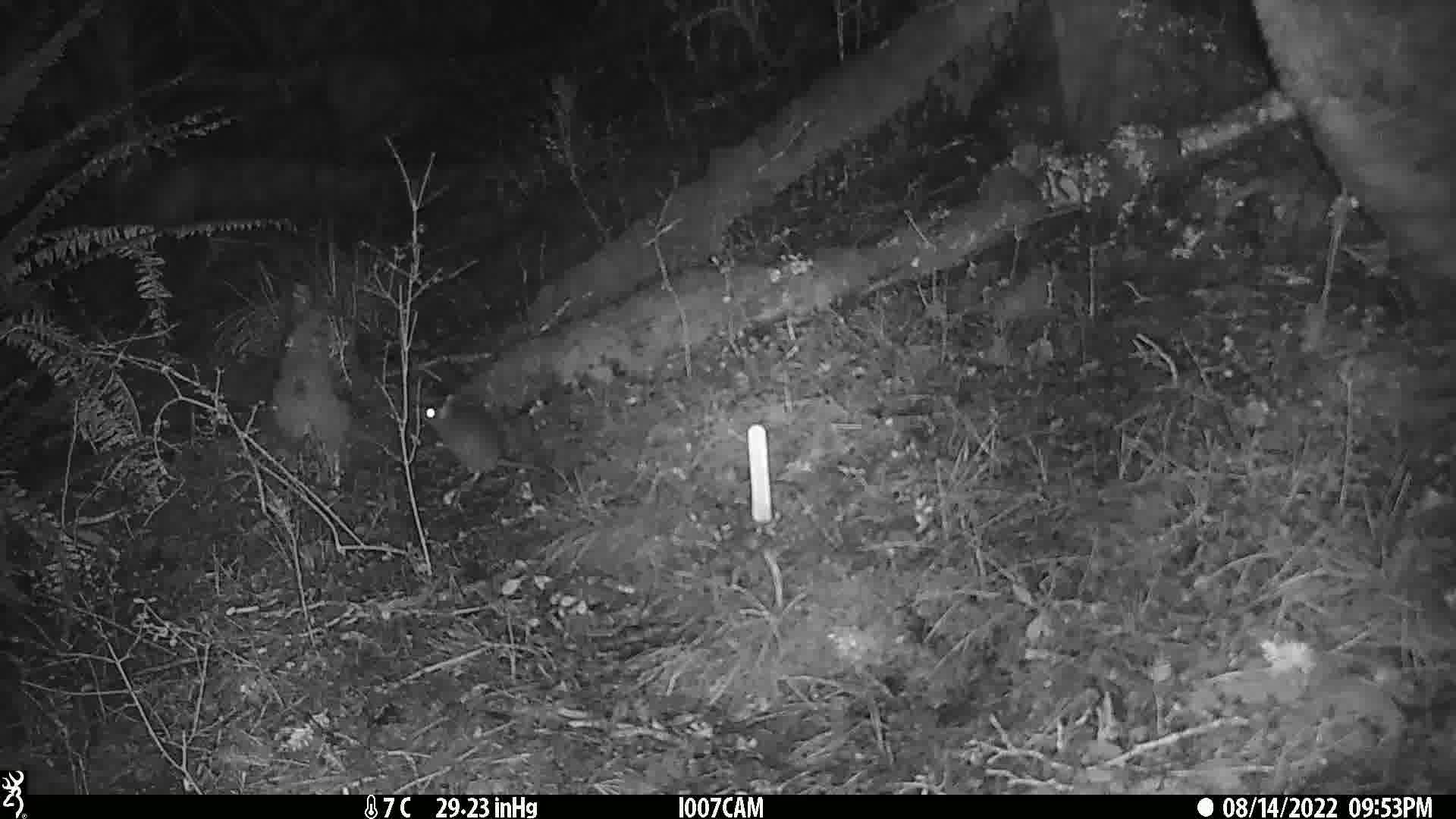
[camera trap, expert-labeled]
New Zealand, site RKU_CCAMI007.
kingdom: Animalia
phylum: Chordata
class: Mammalia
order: Rodentia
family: Muridae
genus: Rattus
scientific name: Rattus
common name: rat